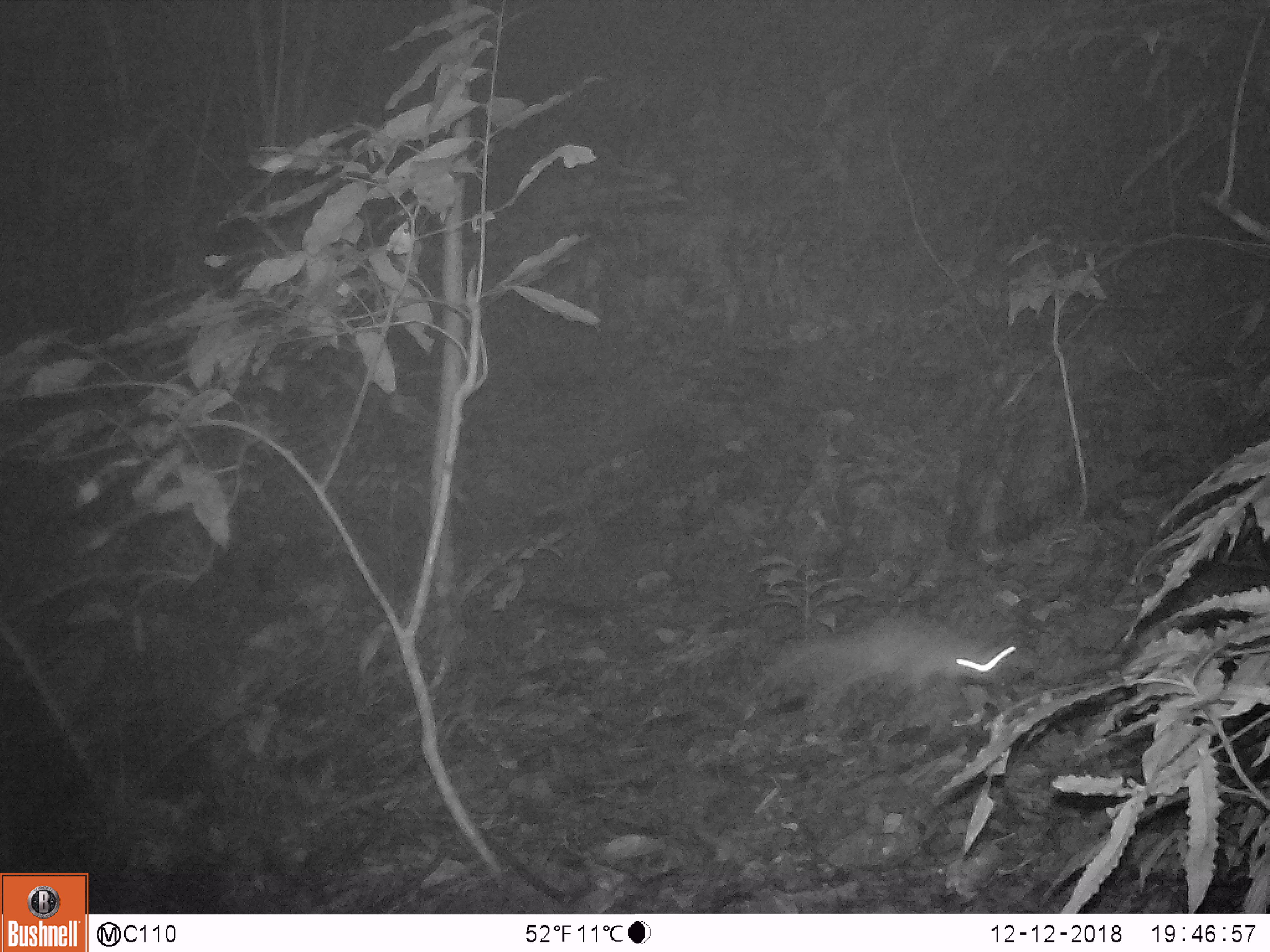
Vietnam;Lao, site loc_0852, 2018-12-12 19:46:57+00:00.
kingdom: Animalia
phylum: Chordata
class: Mammalia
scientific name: Mammalia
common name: mammal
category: unidentified small mammal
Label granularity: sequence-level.